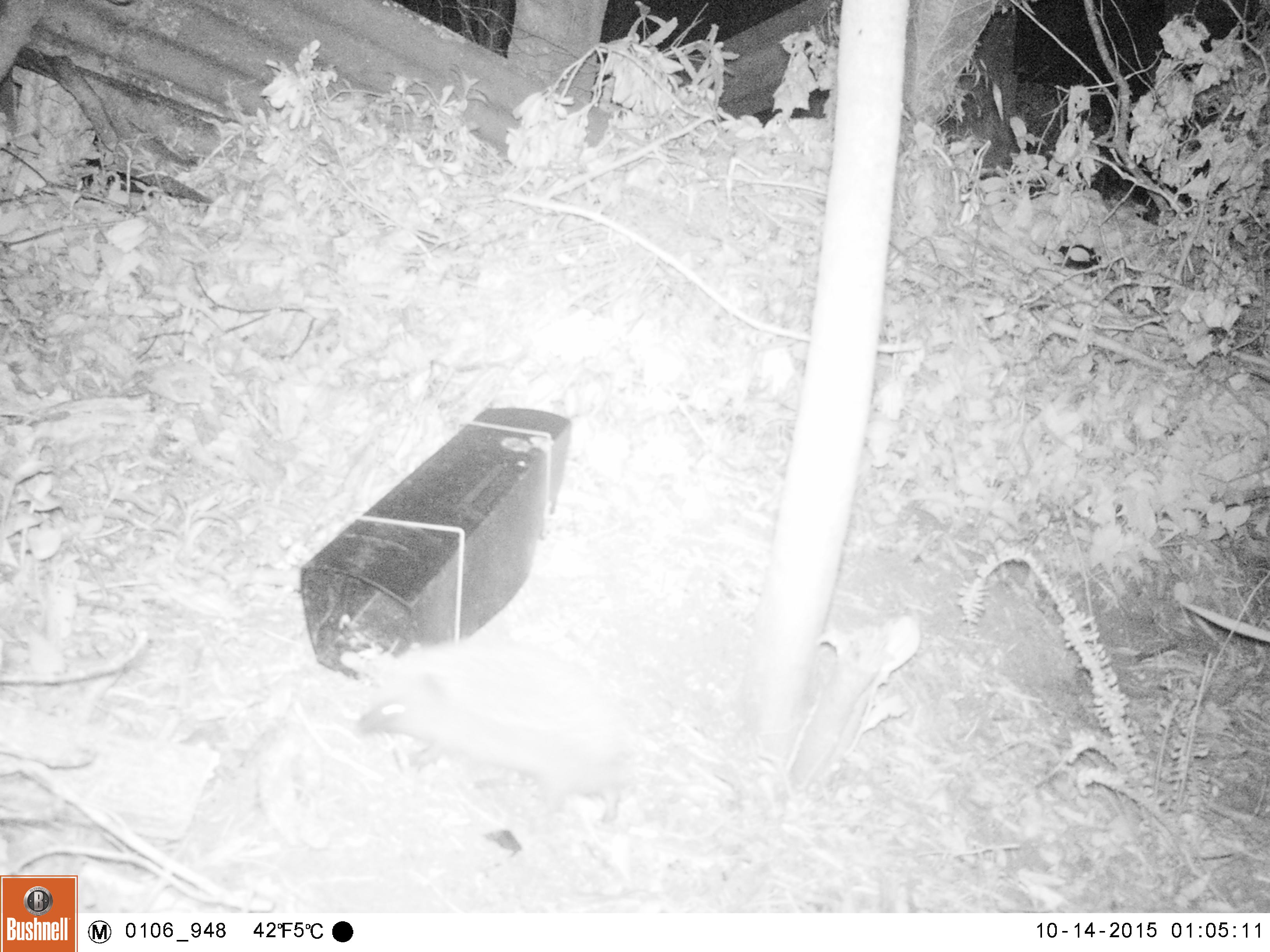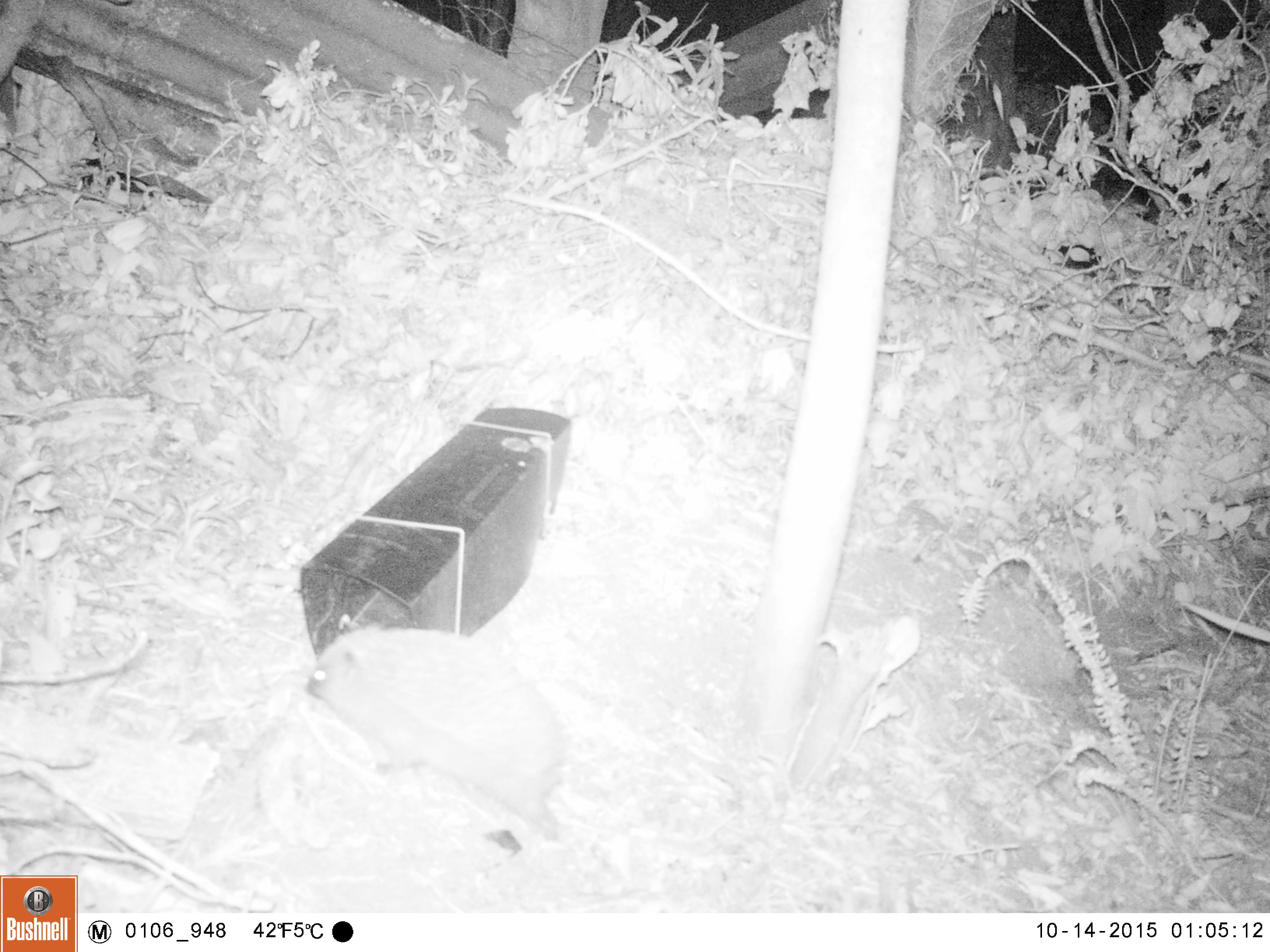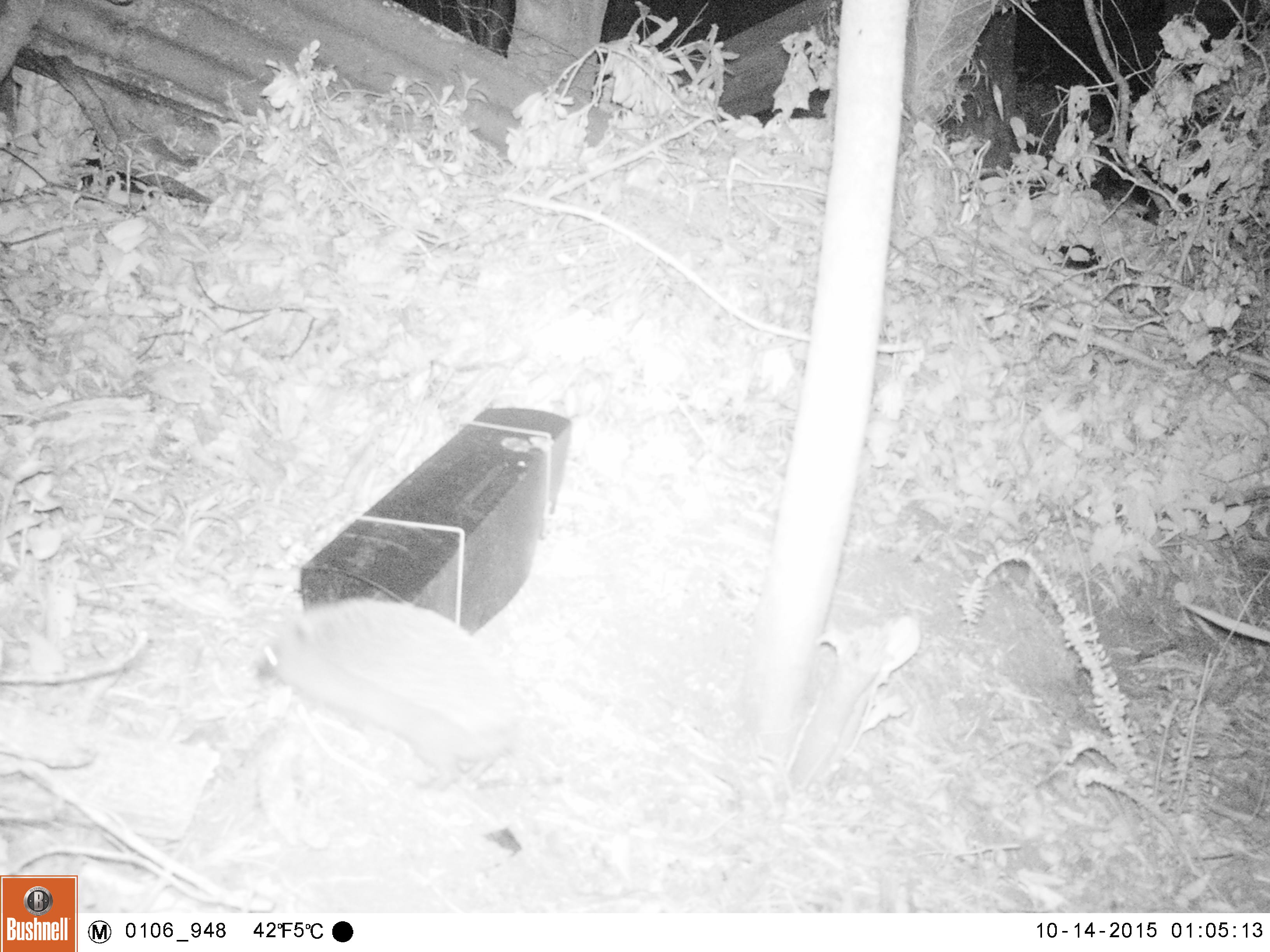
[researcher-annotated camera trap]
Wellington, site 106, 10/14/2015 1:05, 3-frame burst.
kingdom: Animalia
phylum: Chordata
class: Mammalia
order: Eulipotyphla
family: Erinaceidae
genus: Erinaceus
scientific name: Erinaceus europaeus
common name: hedgehog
Hedgehog (Erinaceus europaeus).